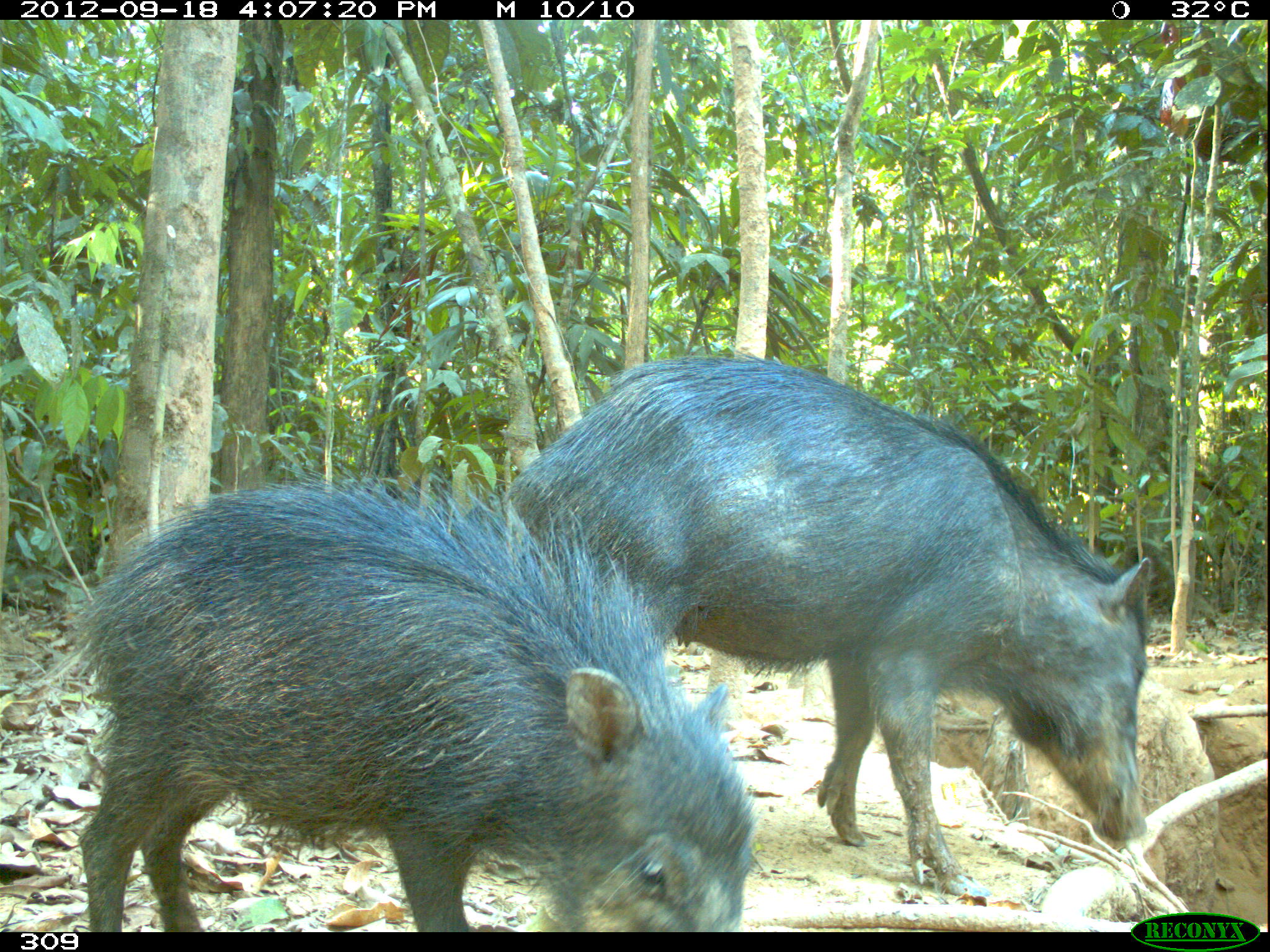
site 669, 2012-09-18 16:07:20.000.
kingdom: Animalia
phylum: Chordata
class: Mammalia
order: Artiodactyla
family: Tayassuidae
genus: Tayassu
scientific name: Tayassu pecari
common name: white-lipped peccary